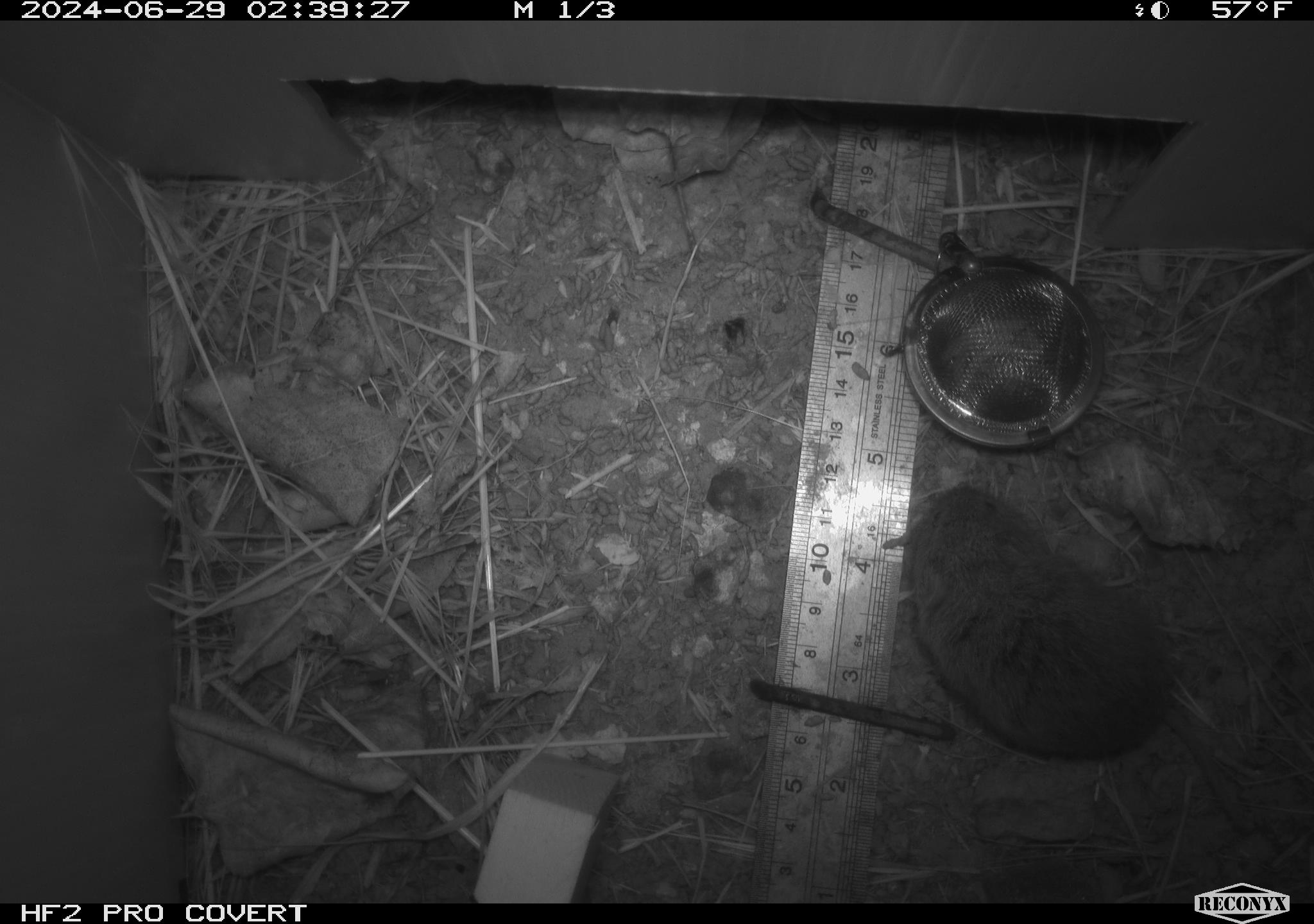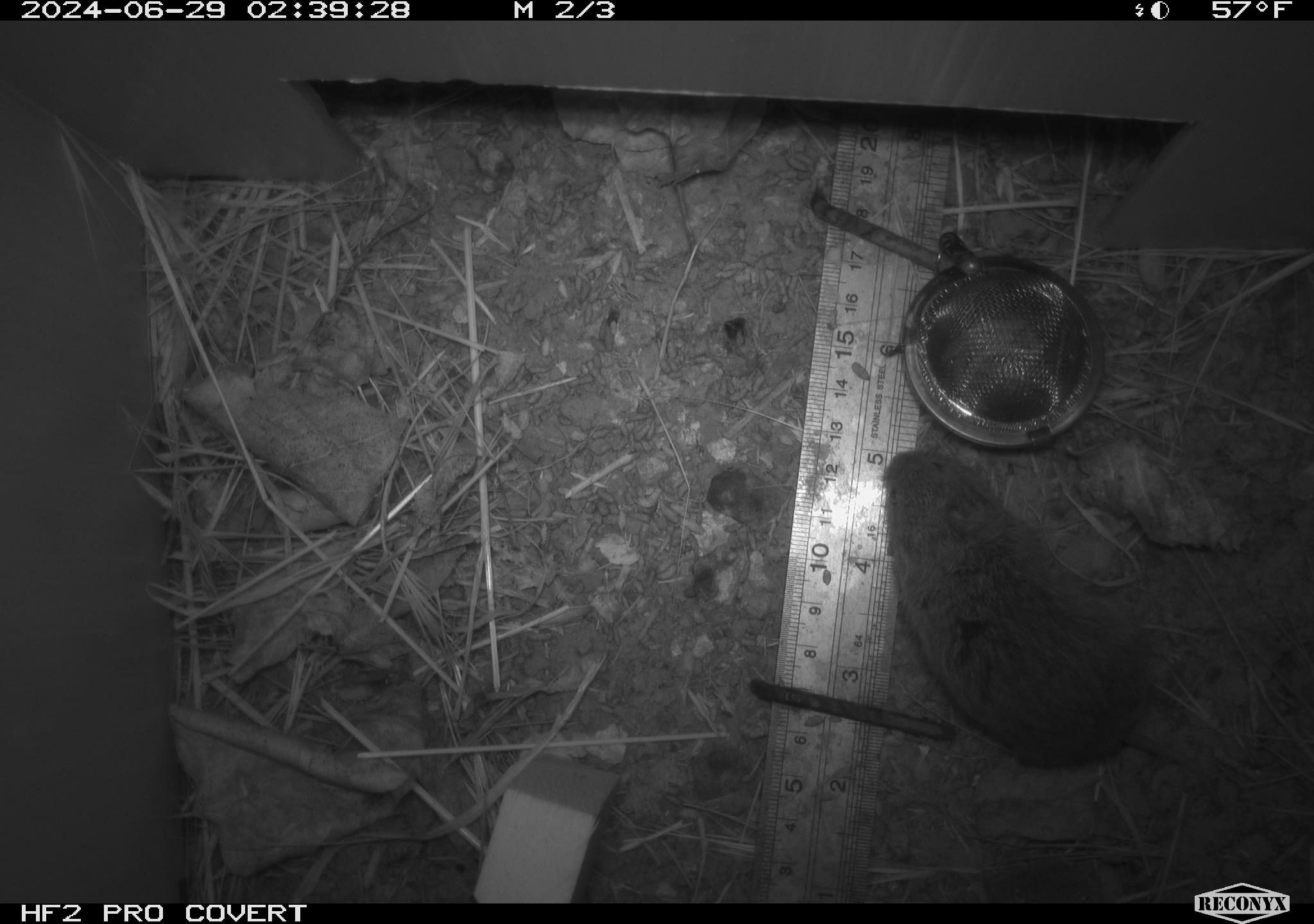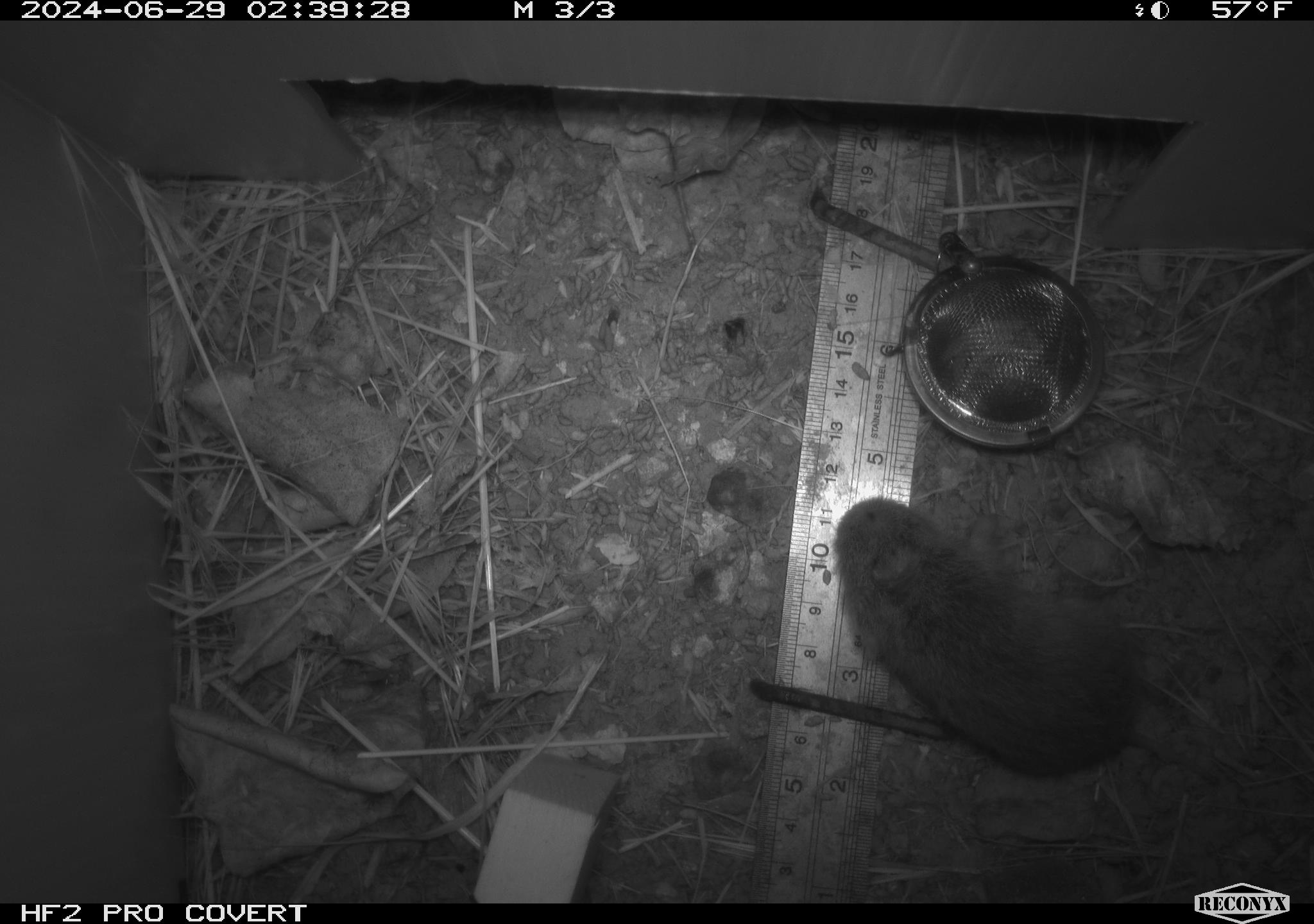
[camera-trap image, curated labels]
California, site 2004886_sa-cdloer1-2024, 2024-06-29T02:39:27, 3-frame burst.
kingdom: Animalia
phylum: Chordata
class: Mammalia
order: Rodentia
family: Cricetidae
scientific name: Arvicolinae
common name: voles, lemmings, and muskrats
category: arvicolinae subfamily